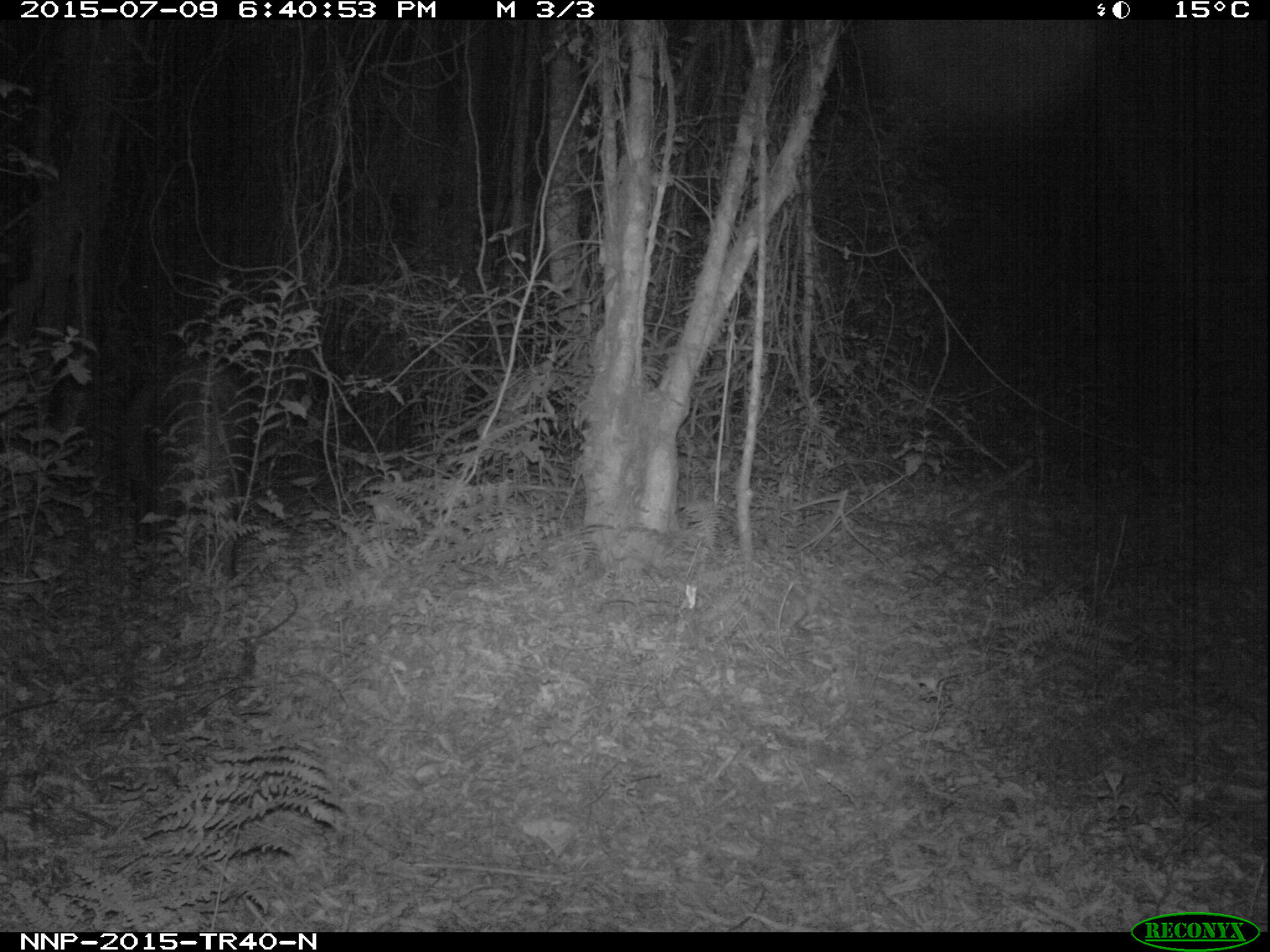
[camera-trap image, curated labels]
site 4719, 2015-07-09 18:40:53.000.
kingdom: Animalia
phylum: Chordata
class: Mammalia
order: Artiodactyla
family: Suidae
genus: Potamochoerus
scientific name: Potamochoerus larvatus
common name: bushpig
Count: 1.